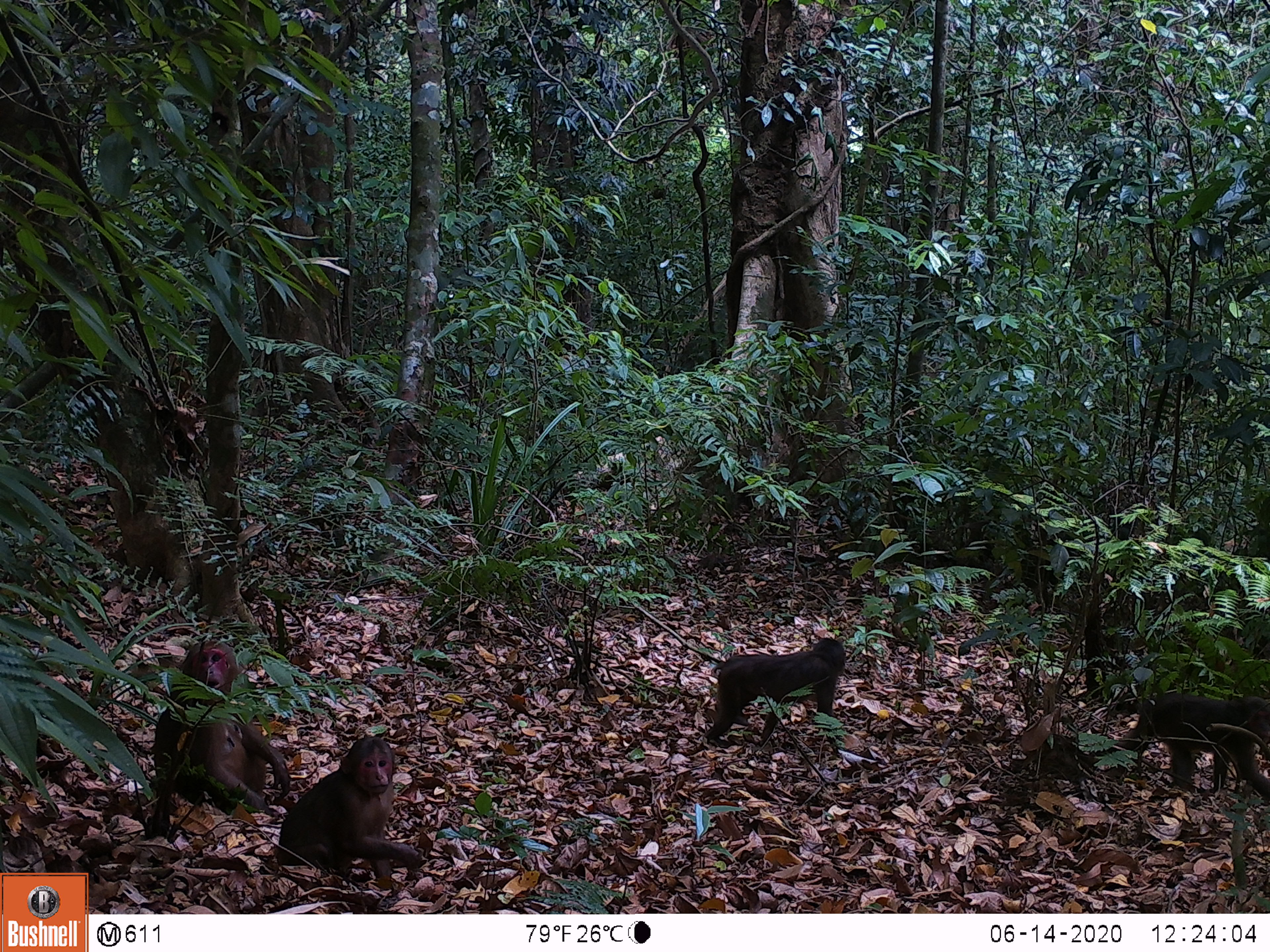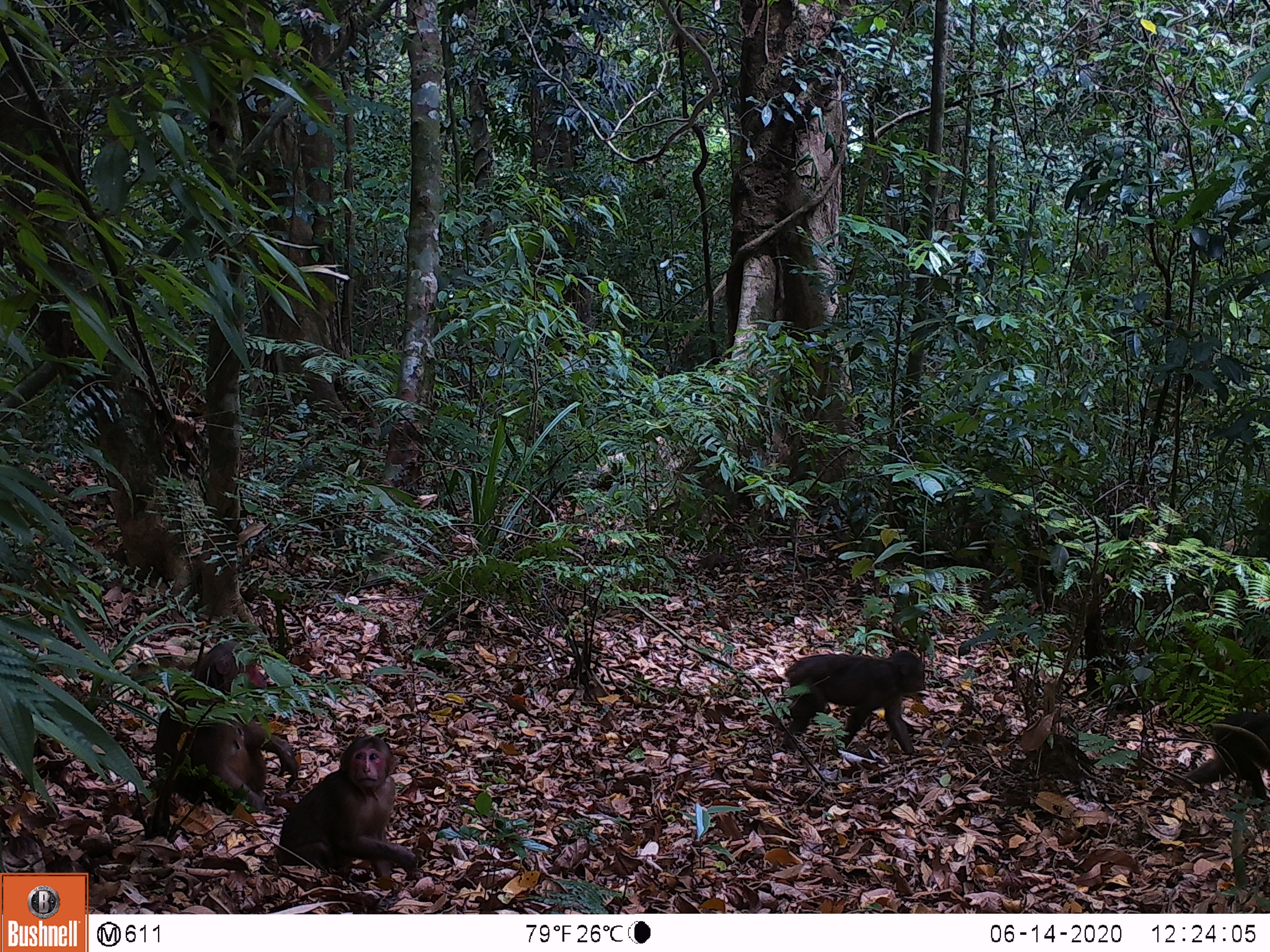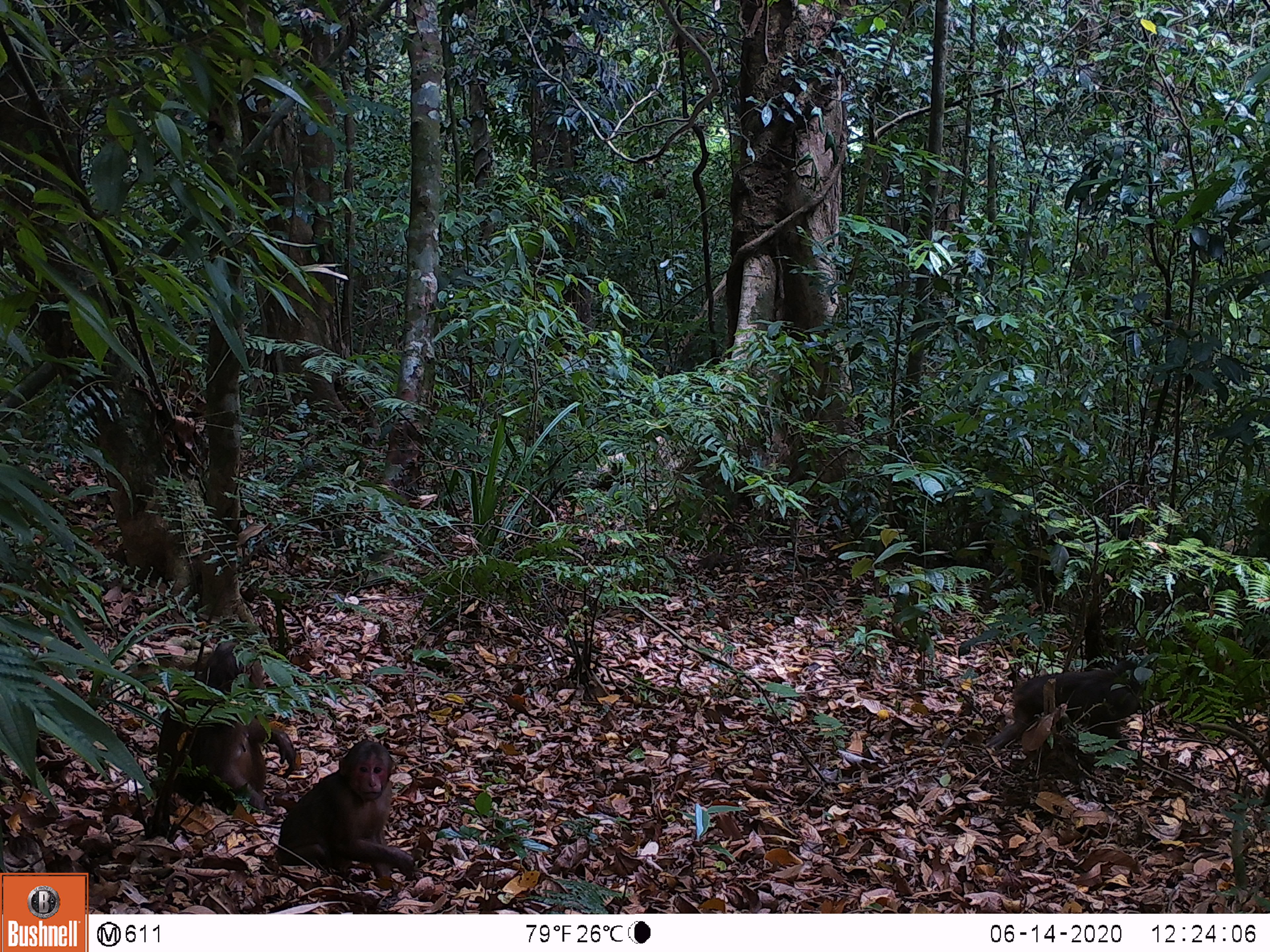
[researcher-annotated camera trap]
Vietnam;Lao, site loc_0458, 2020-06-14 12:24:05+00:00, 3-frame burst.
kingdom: Animalia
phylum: Chordata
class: Mammalia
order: Artiodactyla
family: Suidae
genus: Sus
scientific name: Sus scrofa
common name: eurasian wild pig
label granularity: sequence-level